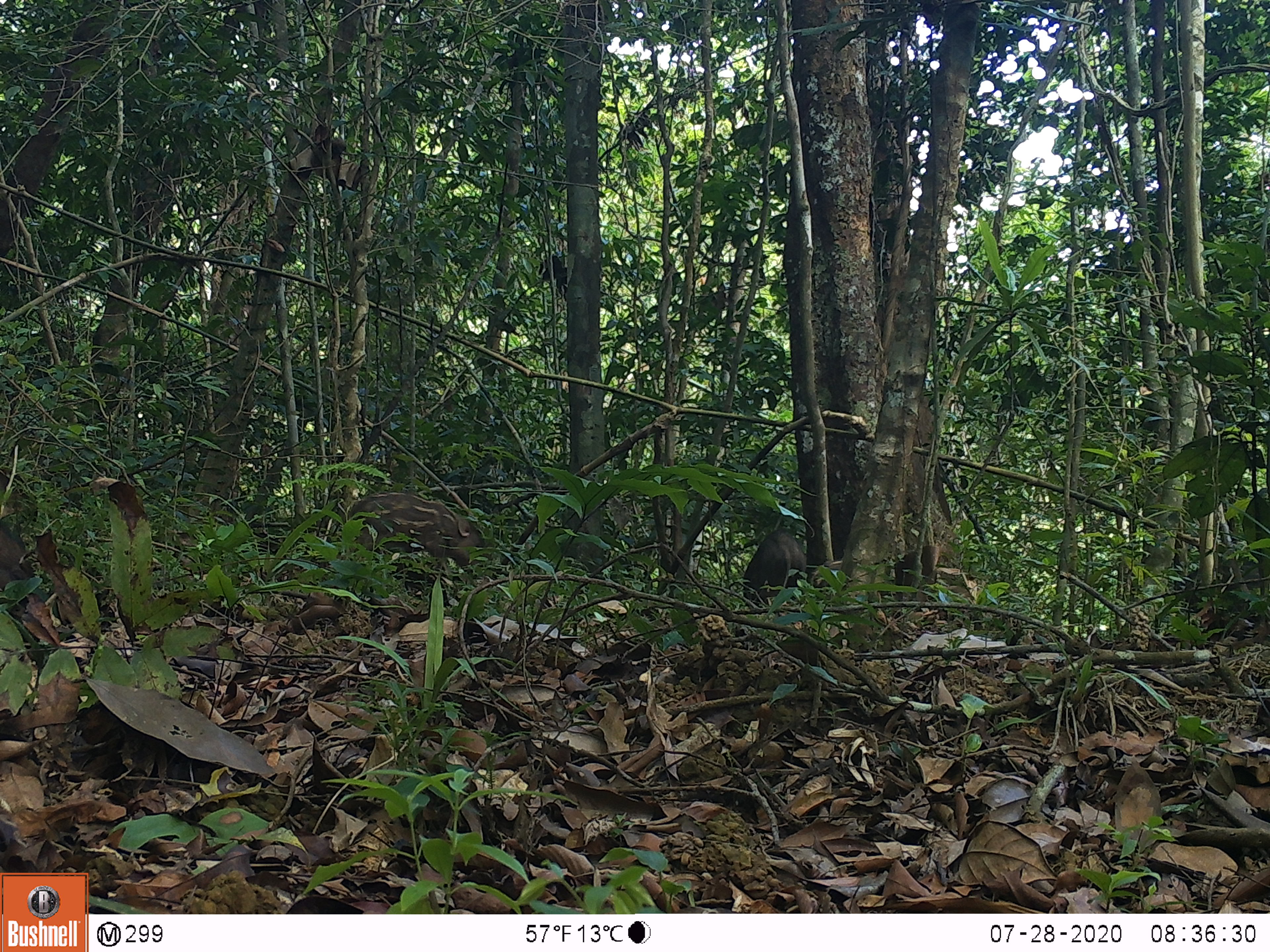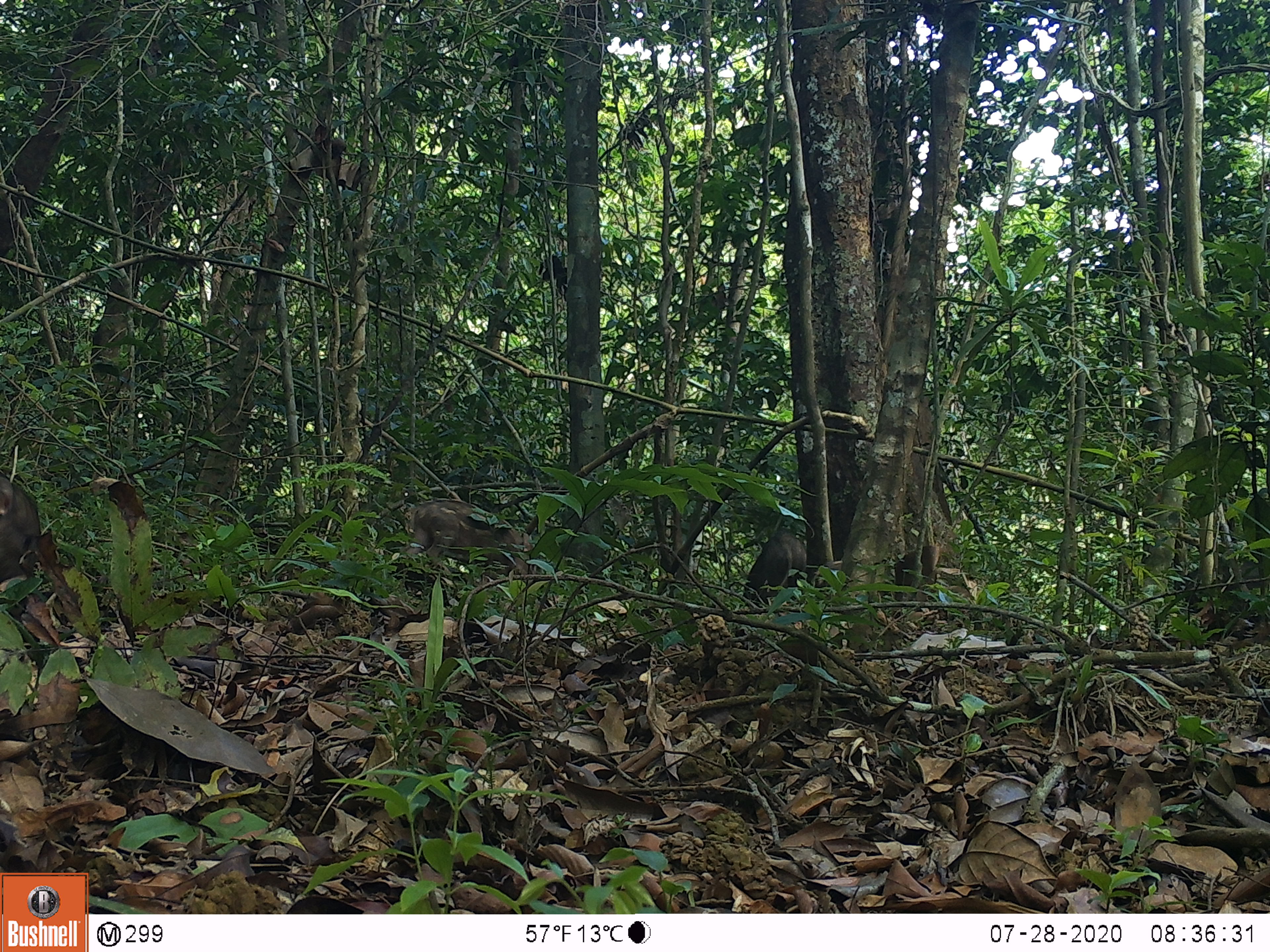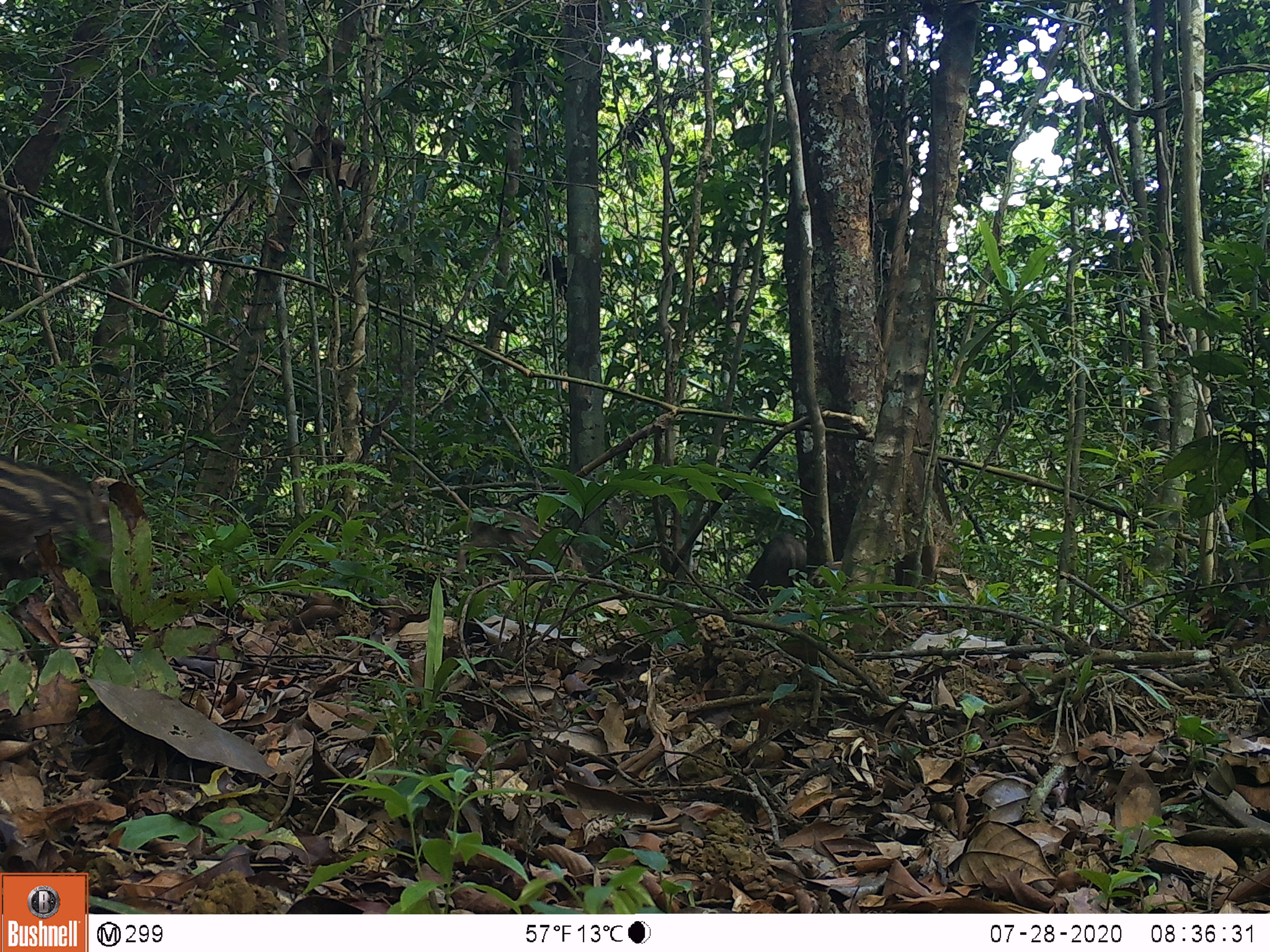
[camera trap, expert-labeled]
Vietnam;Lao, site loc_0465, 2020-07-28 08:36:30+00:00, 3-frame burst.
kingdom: Animalia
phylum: Chordata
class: Mammalia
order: Artiodactyla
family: Suidae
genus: Sus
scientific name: Sus scrofa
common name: eurasian wild pig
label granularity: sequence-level